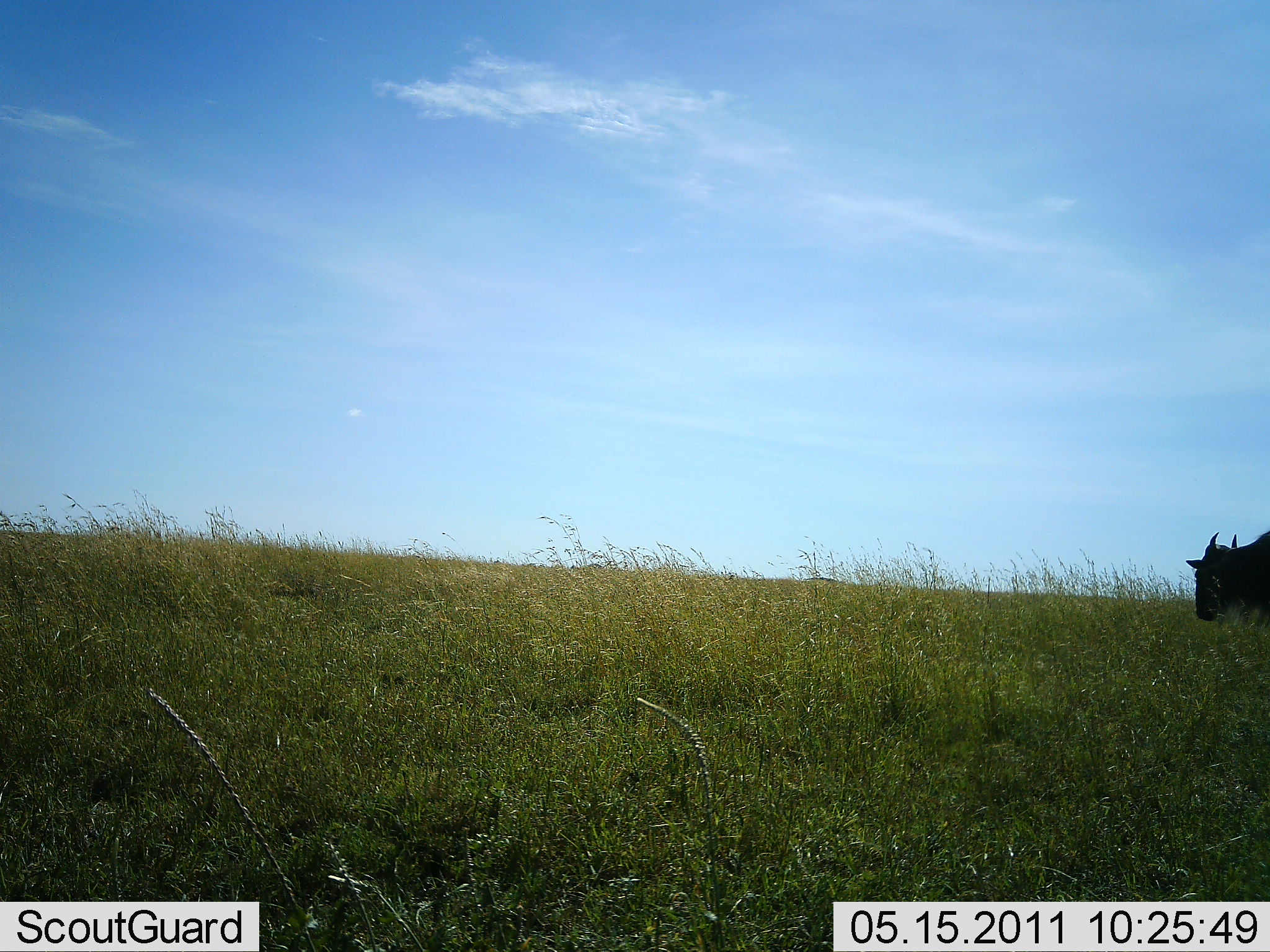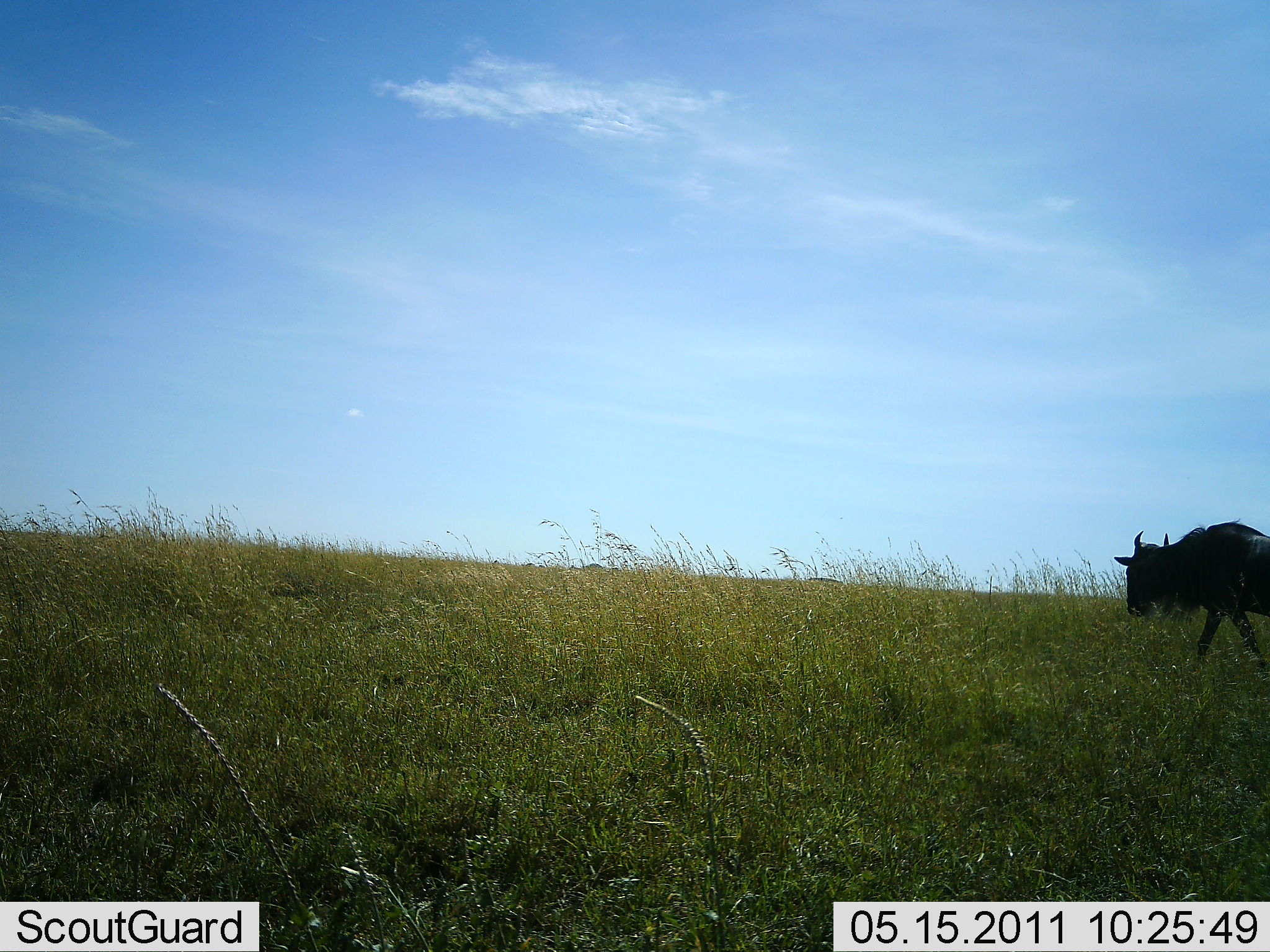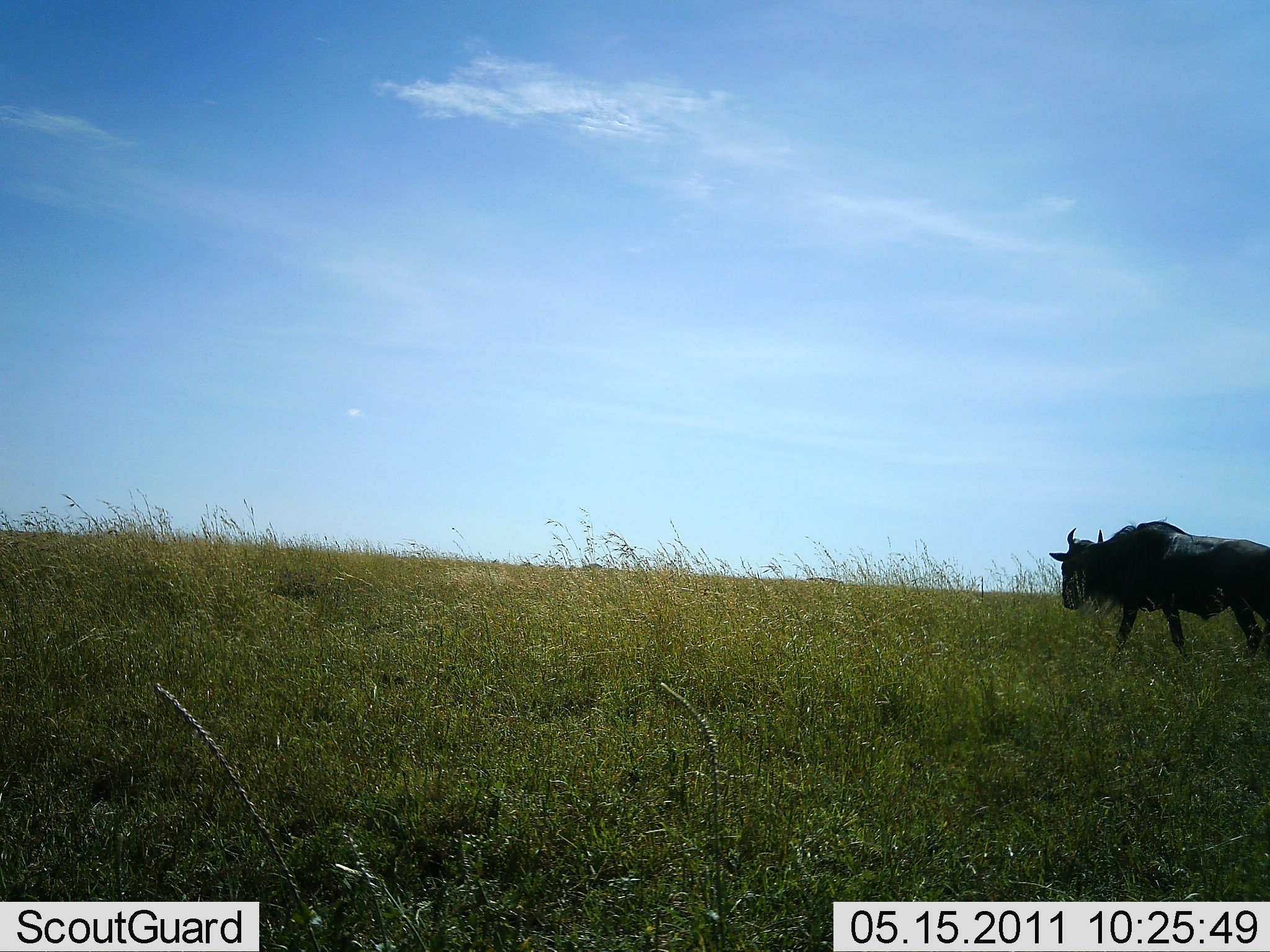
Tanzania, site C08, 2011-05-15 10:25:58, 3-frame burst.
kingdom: Animalia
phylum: Chordata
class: Mammalia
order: Artiodactyla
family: Bovidae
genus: Connochaetes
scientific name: Connochaetes taurinus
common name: blue wildebeest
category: wildebeest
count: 1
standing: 27%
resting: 0%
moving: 80%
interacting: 0%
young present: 0%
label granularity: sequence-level